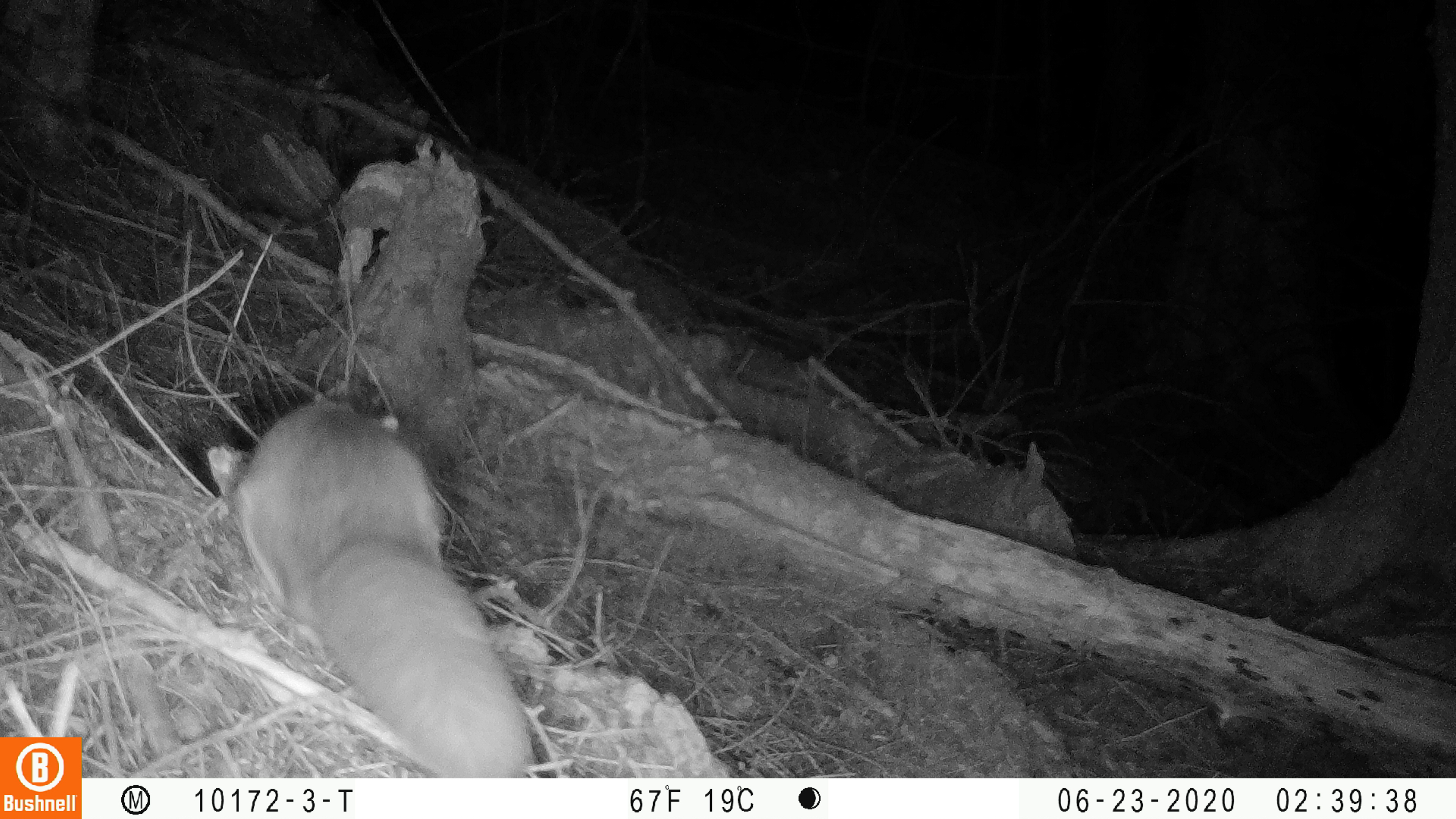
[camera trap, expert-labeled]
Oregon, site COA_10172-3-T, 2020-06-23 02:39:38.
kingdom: Animalia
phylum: Chordata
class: Mammalia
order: Rodentia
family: Sciuridae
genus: Glaucomys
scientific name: Glaucomys oregonensis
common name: humboldt's flying squirrel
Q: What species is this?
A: Humboldt's flying squirrel (Glaucomys oregonensis).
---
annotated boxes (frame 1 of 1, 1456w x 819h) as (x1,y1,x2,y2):
humboldt's flying squirrel: (221,376,544,774)